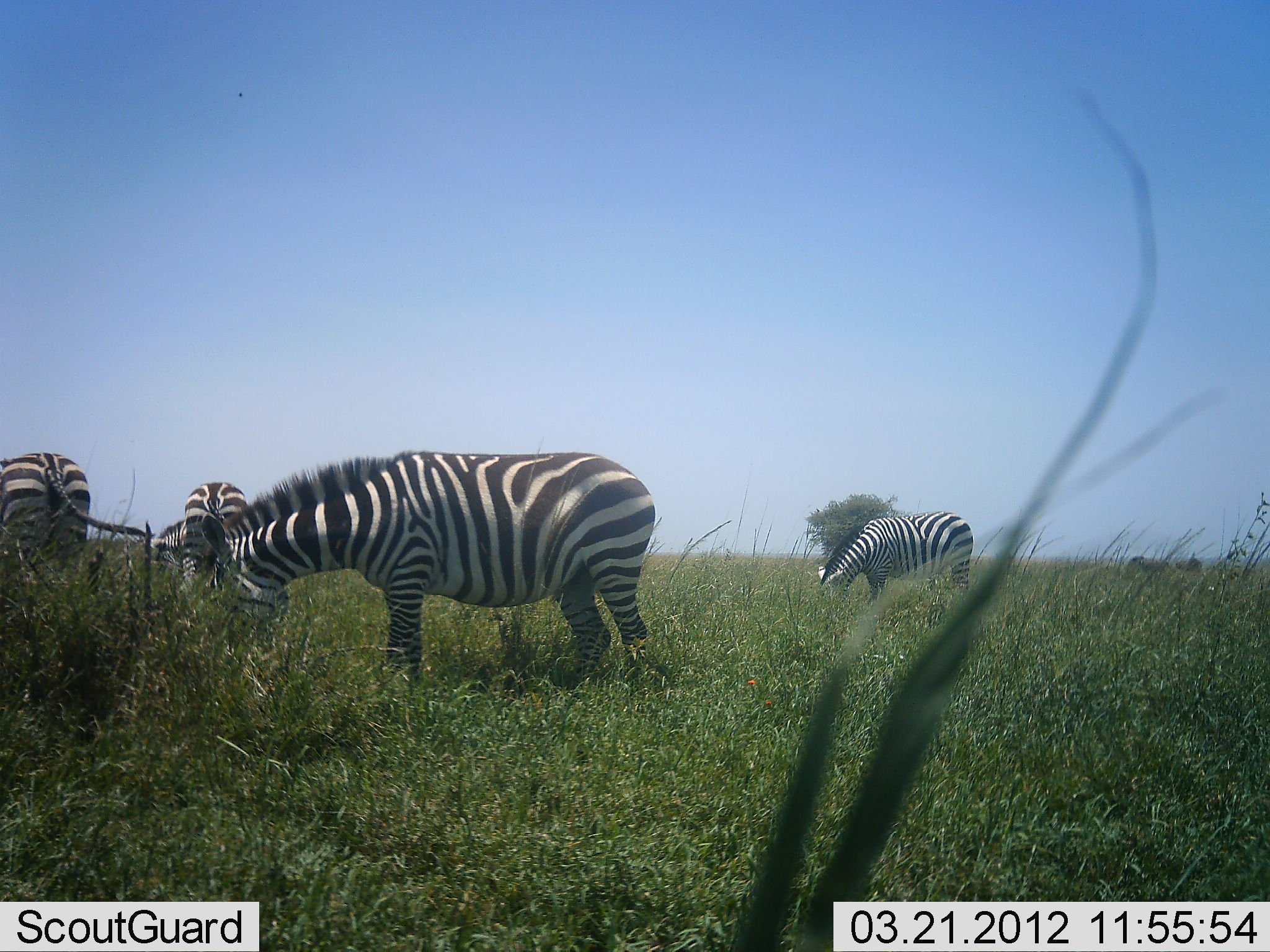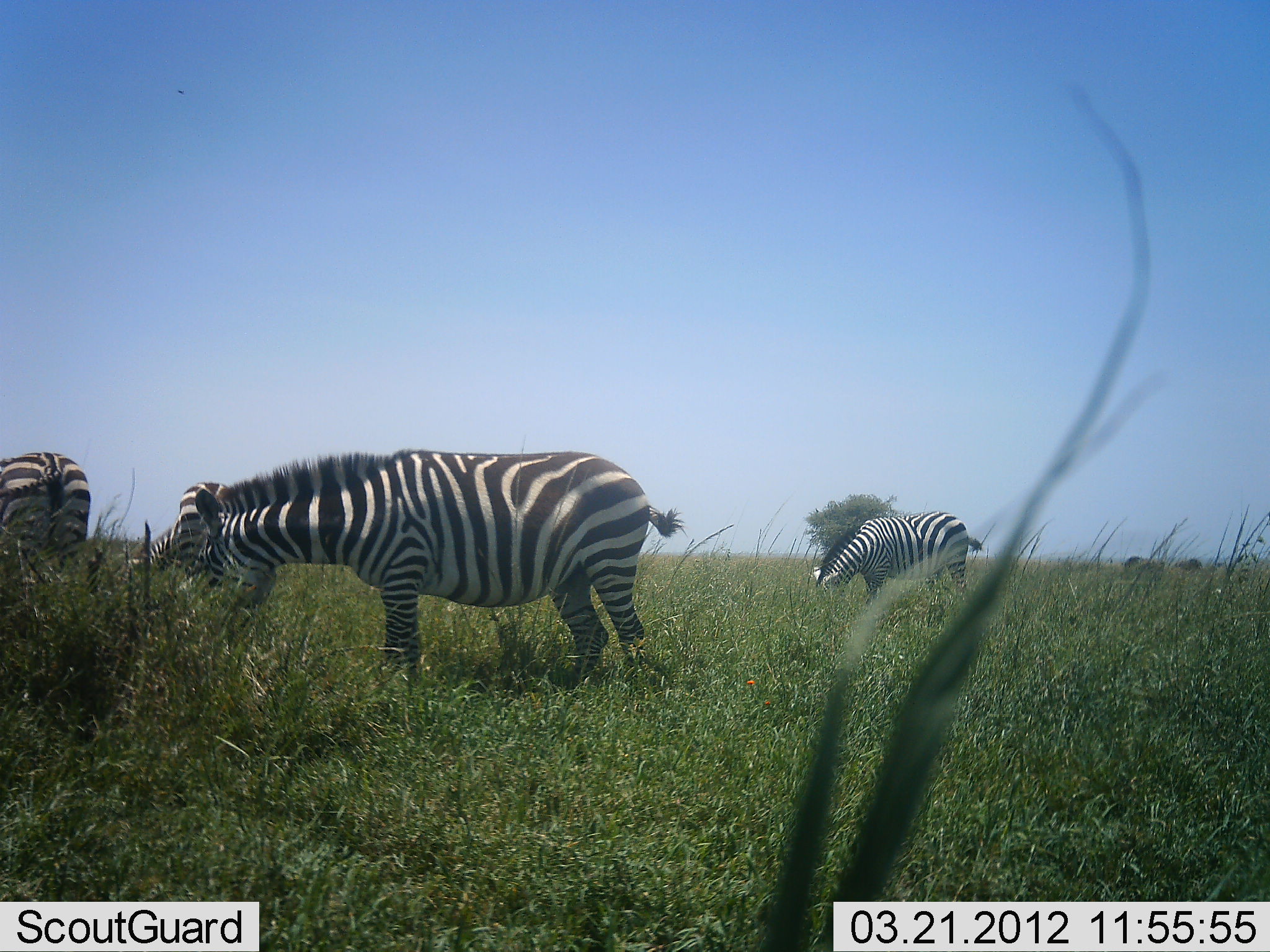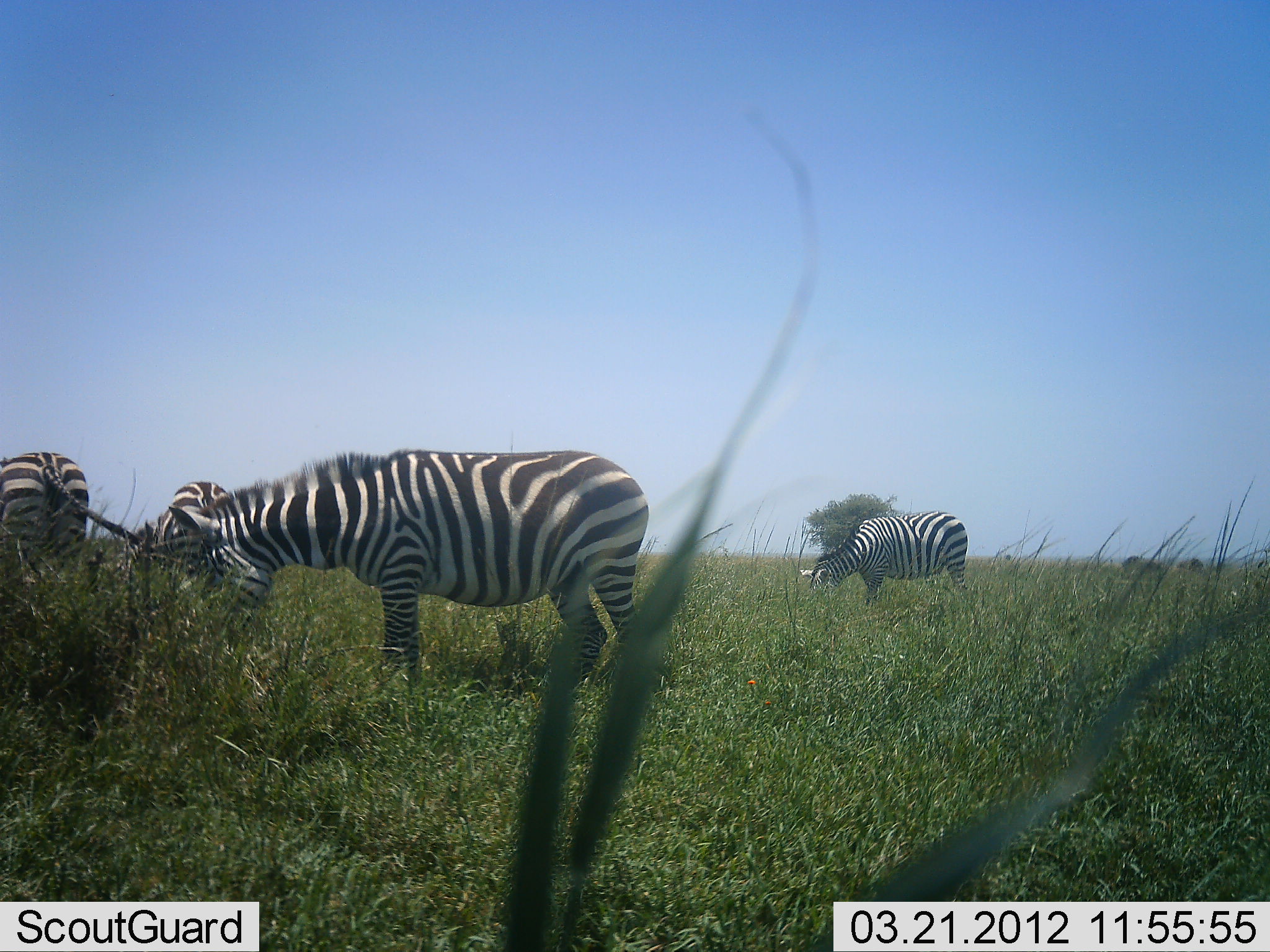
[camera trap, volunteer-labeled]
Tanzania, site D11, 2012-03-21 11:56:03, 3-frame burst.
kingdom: Animalia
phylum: Chordata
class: Mammalia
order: Perissodactyla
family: Equidae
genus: Equus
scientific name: Equus quagga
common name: plains zebra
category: zebra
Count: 4.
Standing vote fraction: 36%.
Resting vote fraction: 0%.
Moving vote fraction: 0%.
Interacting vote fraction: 0%.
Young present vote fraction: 0%.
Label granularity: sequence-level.